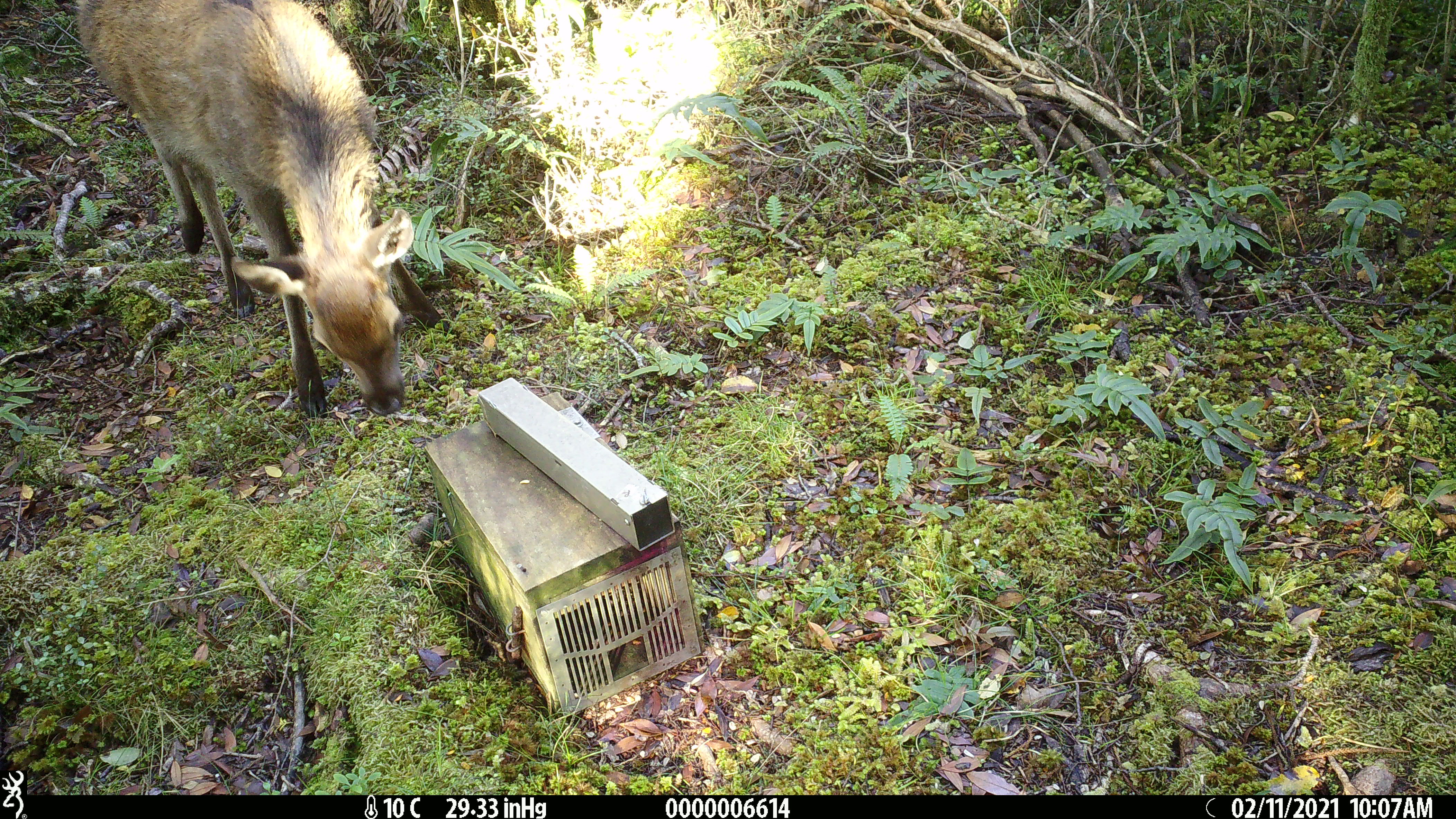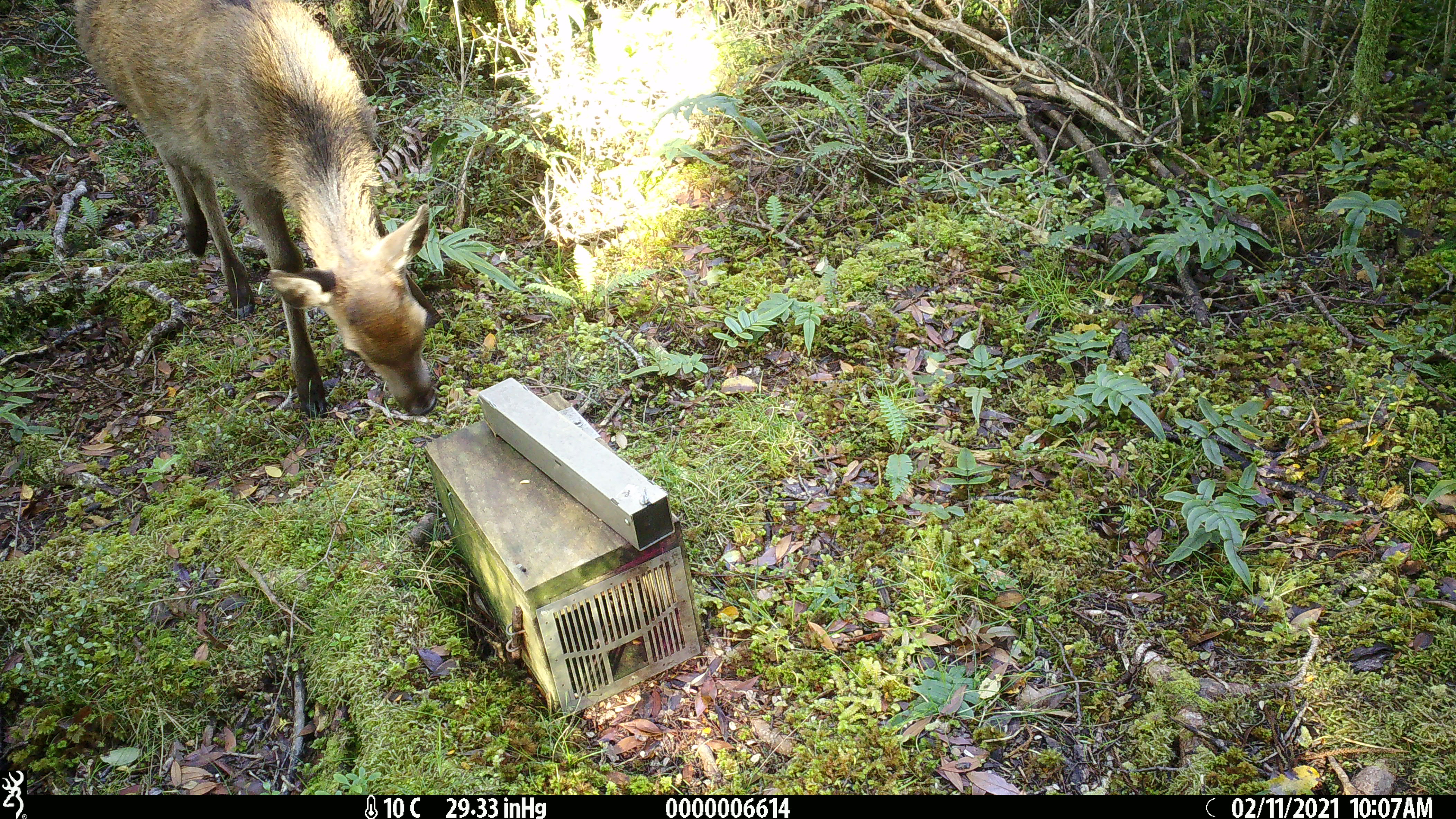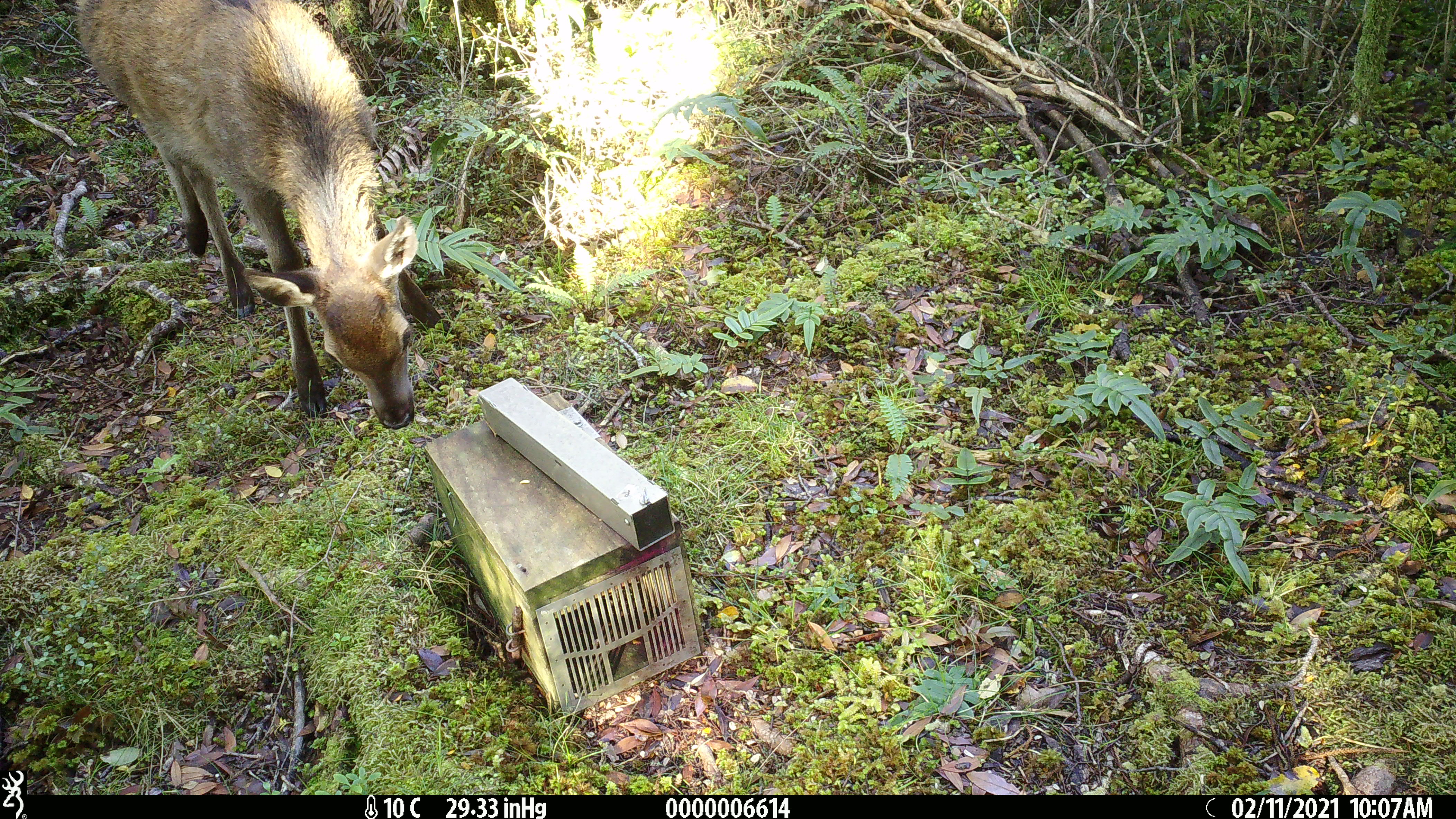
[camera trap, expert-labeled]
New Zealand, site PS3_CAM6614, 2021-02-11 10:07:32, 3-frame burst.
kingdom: Animalia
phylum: Chordata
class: Mammalia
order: Artiodactyla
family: Cervidae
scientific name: Cervidae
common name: deer